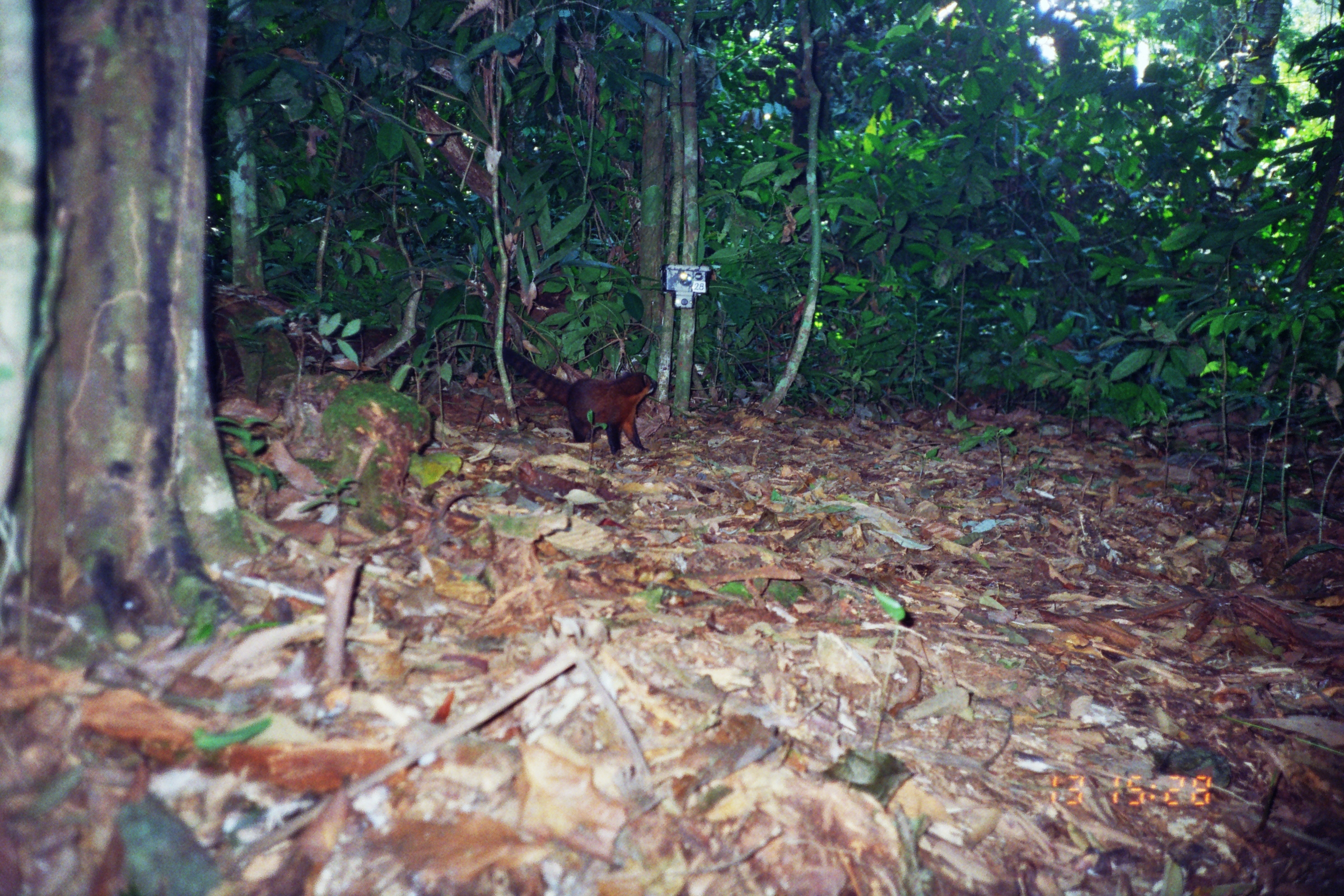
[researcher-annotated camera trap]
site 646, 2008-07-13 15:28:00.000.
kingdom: Animalia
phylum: Chordata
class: Mammalia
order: Carnivora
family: Procyonidae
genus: Nasua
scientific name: Nasua nasua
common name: south american coati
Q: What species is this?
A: Nasua nasua (south american coati).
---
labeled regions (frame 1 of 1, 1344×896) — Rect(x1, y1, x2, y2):
nasua nasua: Rect(488, 345, 657, 457)